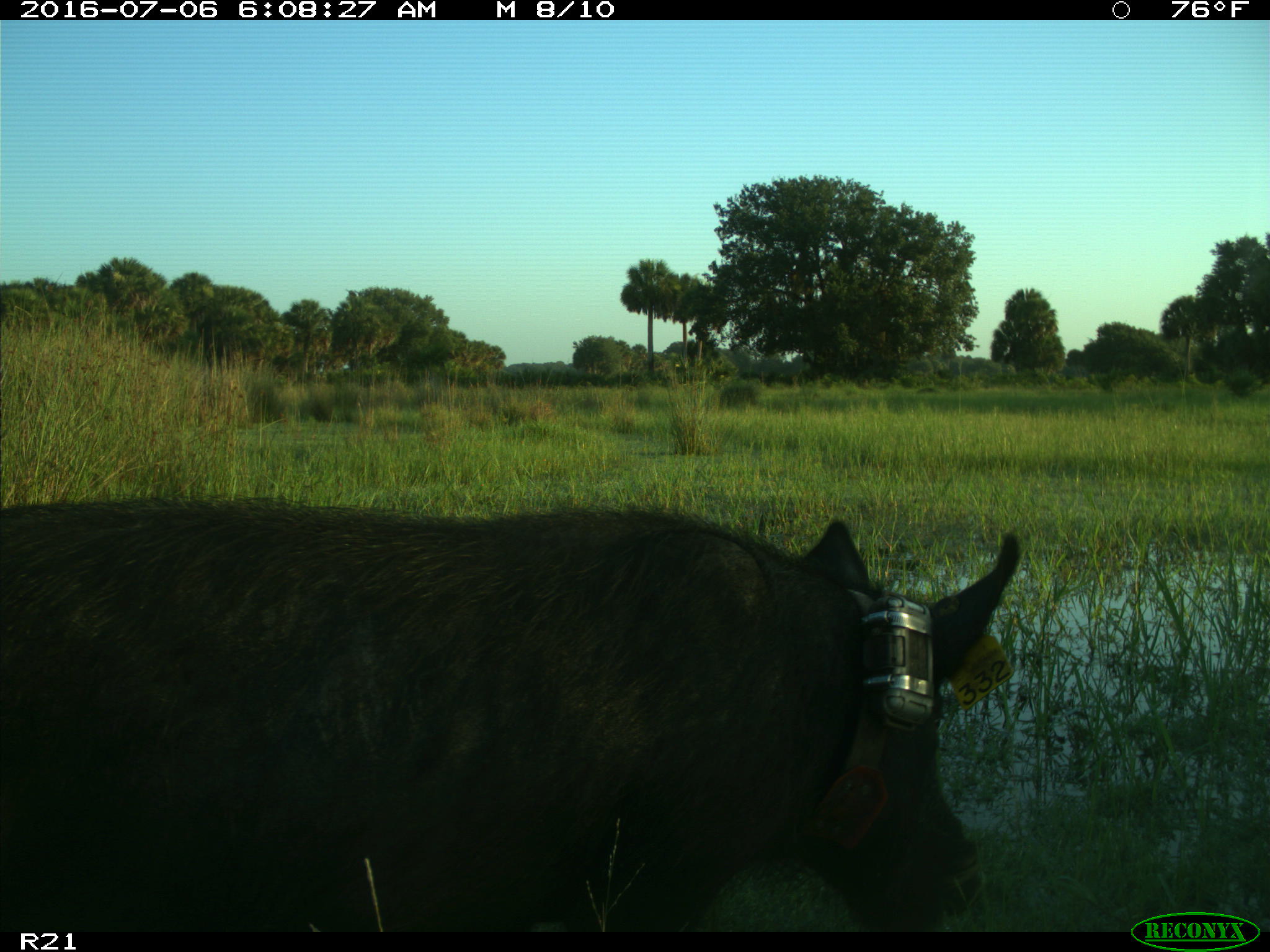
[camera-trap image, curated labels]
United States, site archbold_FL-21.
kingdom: Animalia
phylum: Chordata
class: Mammalia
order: Artiodactyla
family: Suidae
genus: Sus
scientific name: Sus scrofa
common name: wild boar